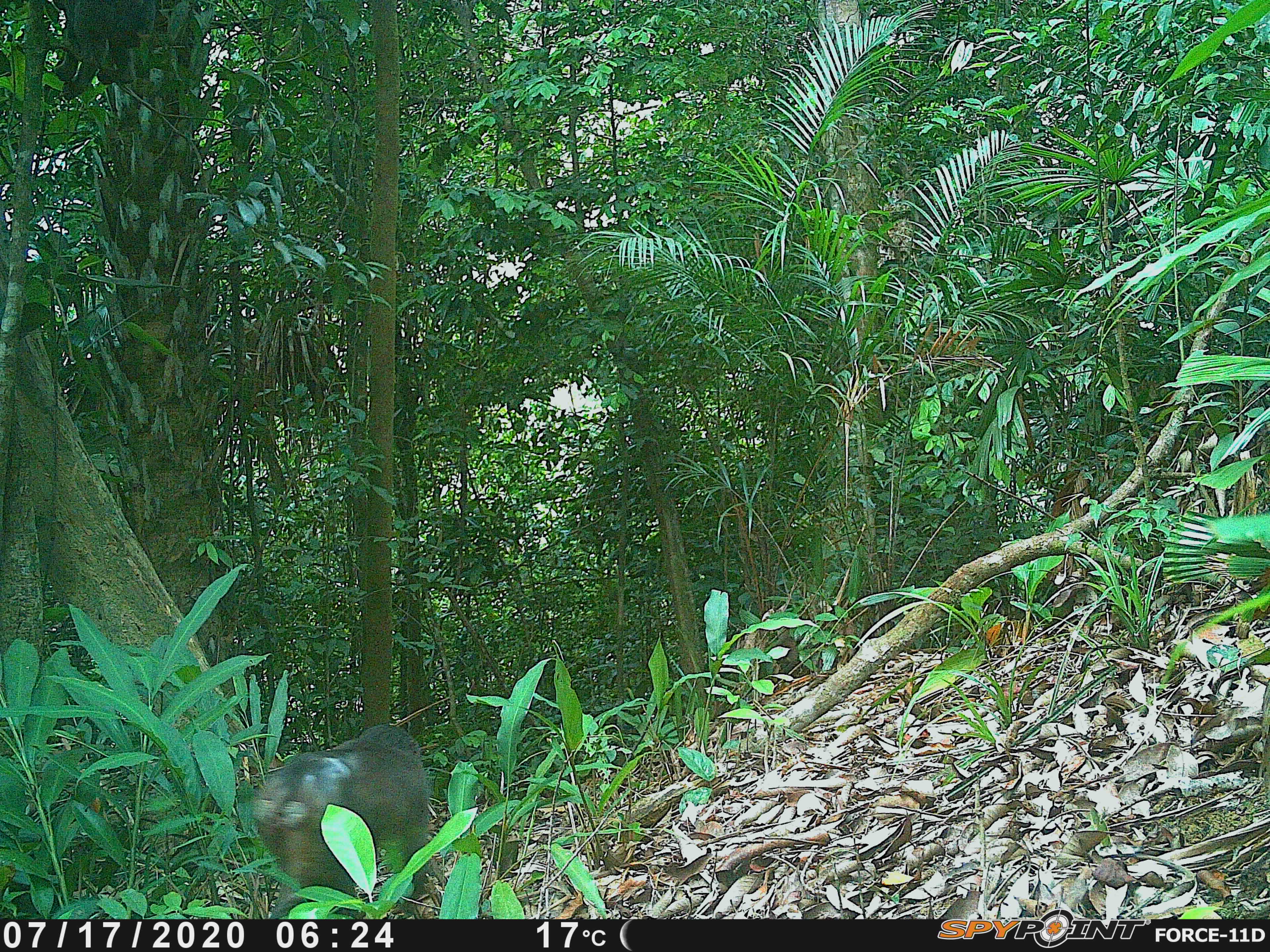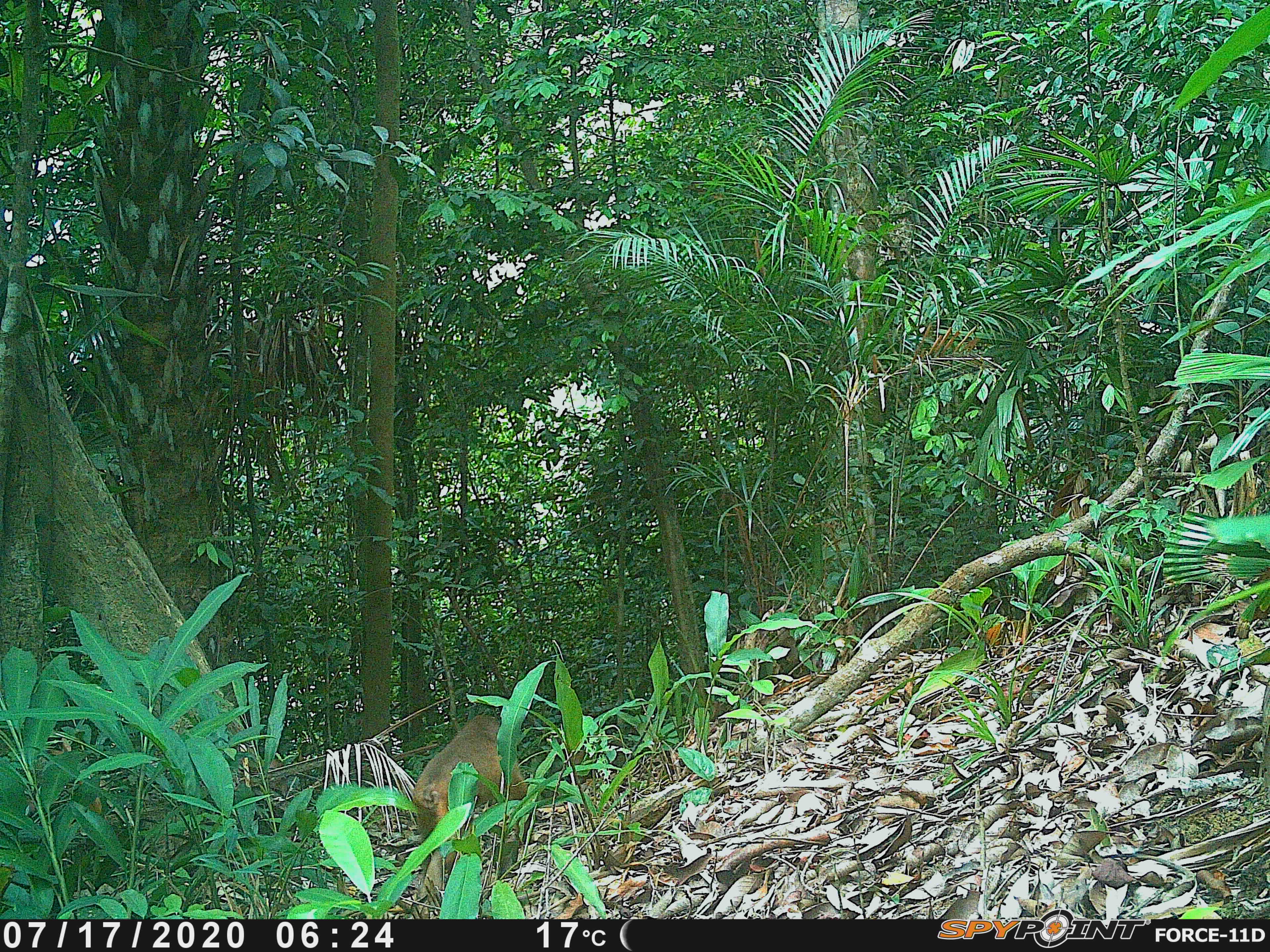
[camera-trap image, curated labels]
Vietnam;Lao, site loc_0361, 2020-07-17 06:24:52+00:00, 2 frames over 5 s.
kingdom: Animalia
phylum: Chordata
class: Mammalia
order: Primates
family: Cercopithecidae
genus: Macaca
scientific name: Macaca arctoides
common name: stump-tailed macaque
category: stump tailed macaque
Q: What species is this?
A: Stump tailed macaque (stump-tailed macaque) (Macaca arctoides).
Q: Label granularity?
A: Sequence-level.